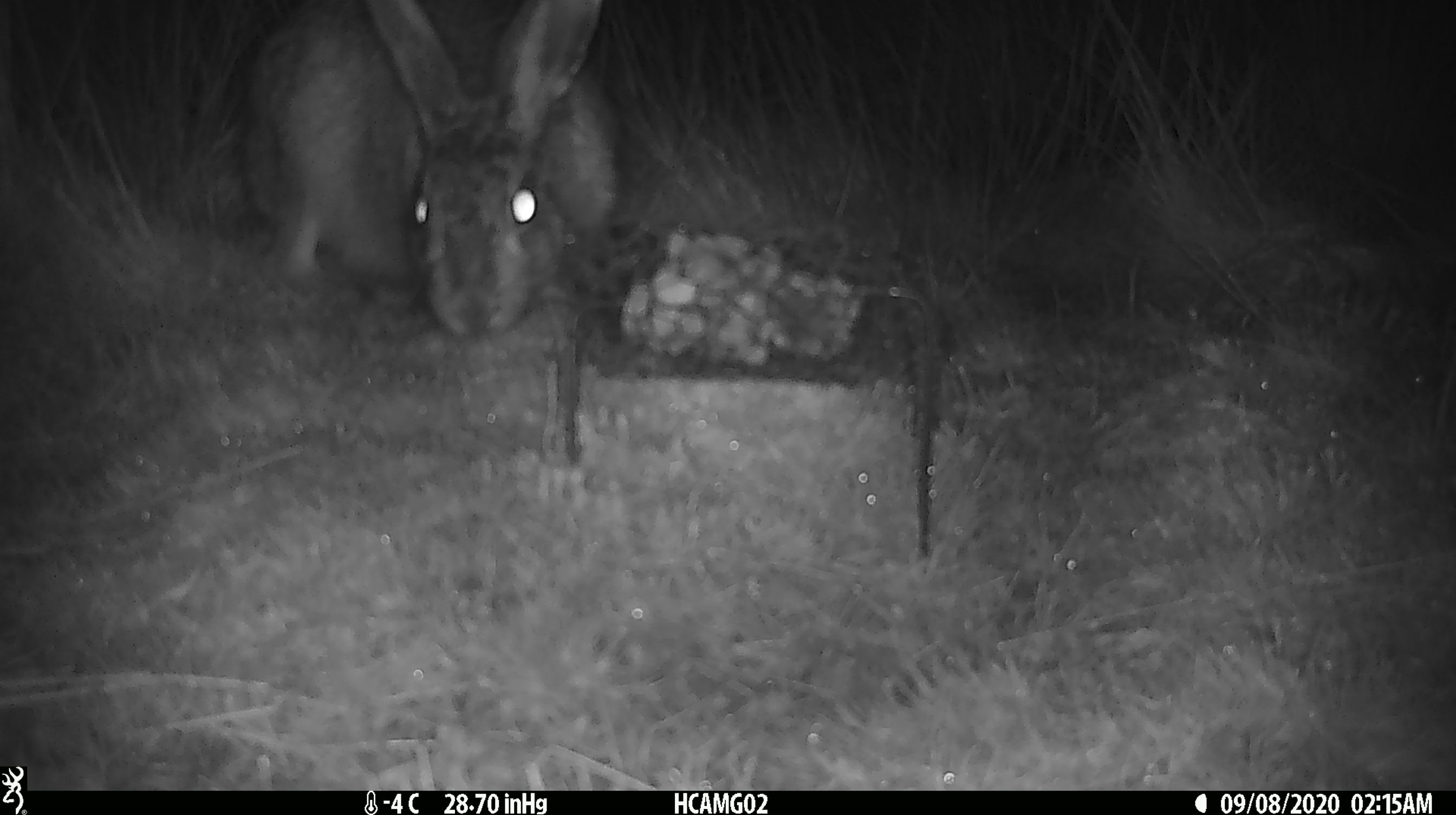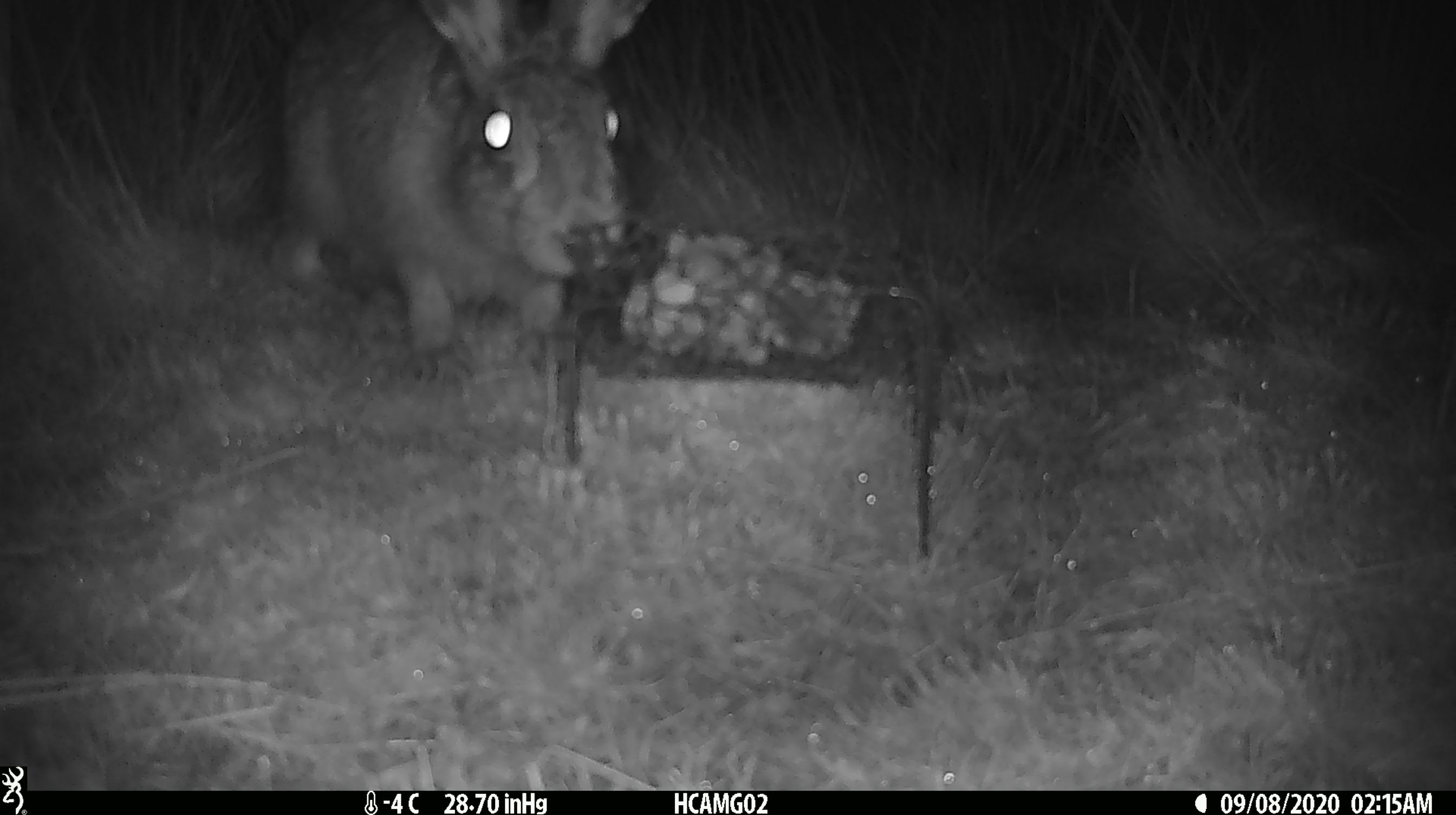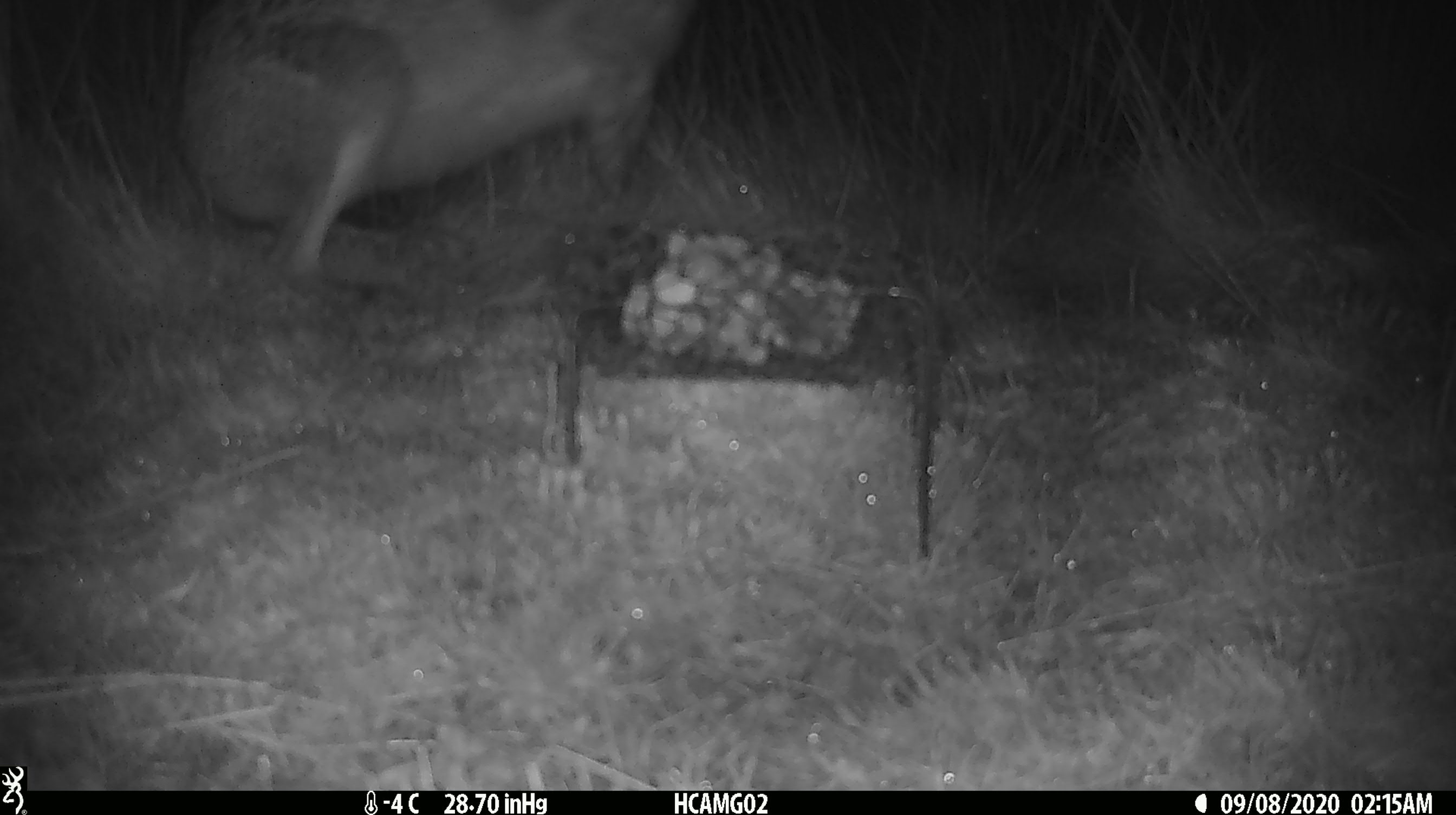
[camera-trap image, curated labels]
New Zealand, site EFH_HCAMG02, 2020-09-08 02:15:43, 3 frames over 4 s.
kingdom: Animalia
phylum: Chordata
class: Mammalia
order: Lagomorpha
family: Leporidae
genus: Lepus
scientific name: Lepus europaeus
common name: brown hare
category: hare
Hare (brown hare) (Lepus europaeus).